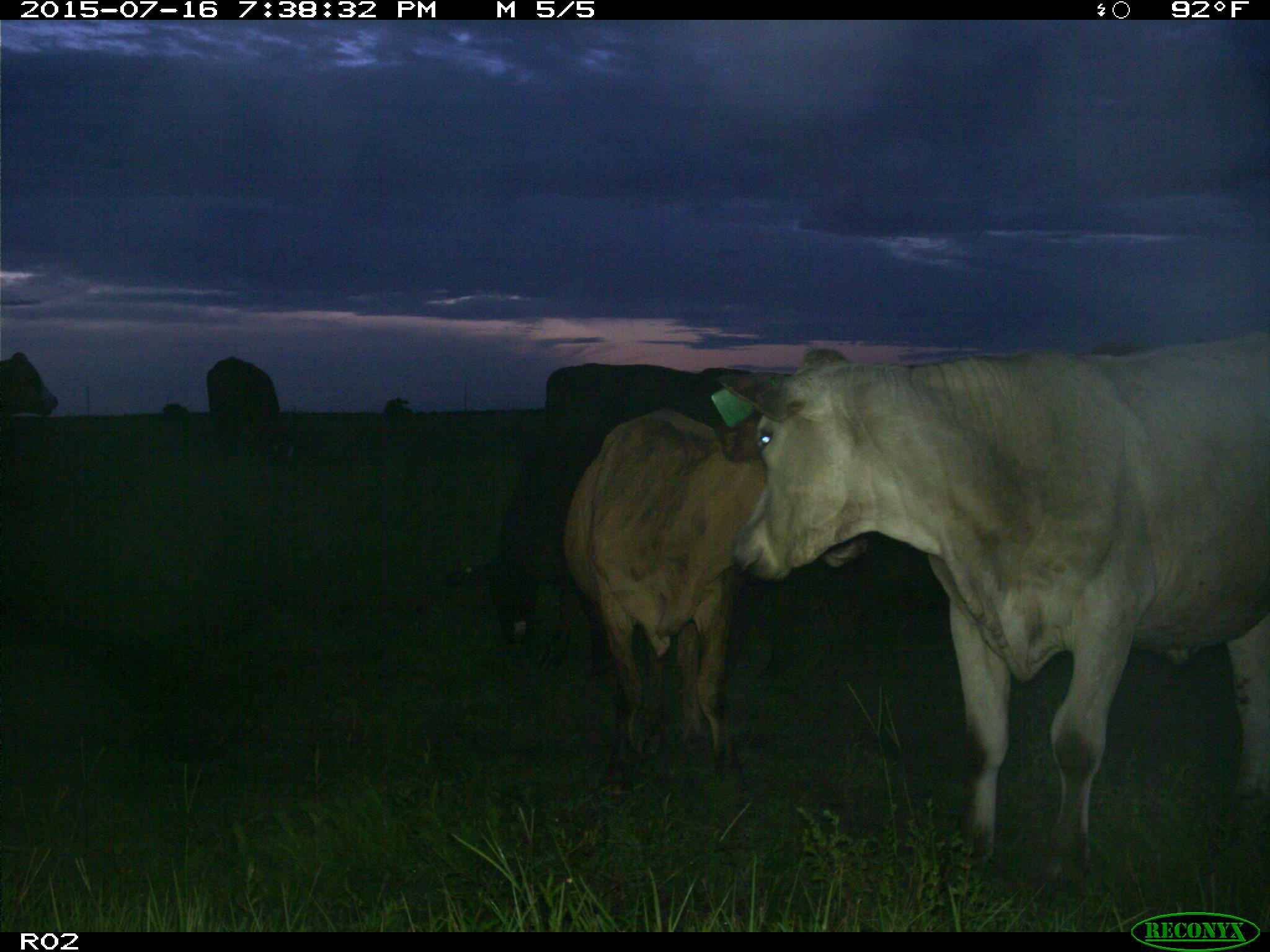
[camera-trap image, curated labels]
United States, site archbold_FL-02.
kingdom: Animalia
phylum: Chordata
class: Mammalia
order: Artiodactyla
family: Bovidae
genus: Bos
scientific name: Bos taurus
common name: domestic cow